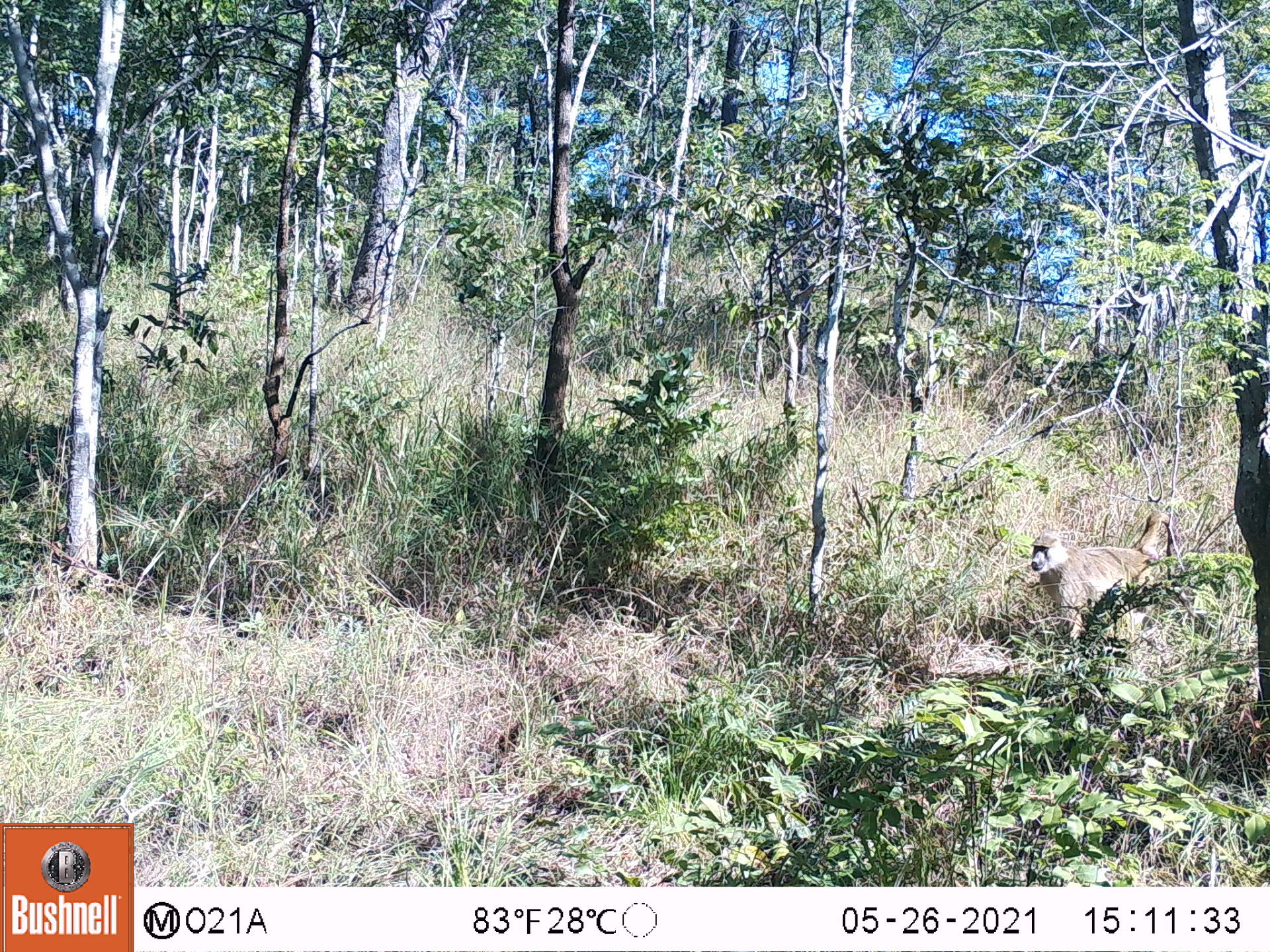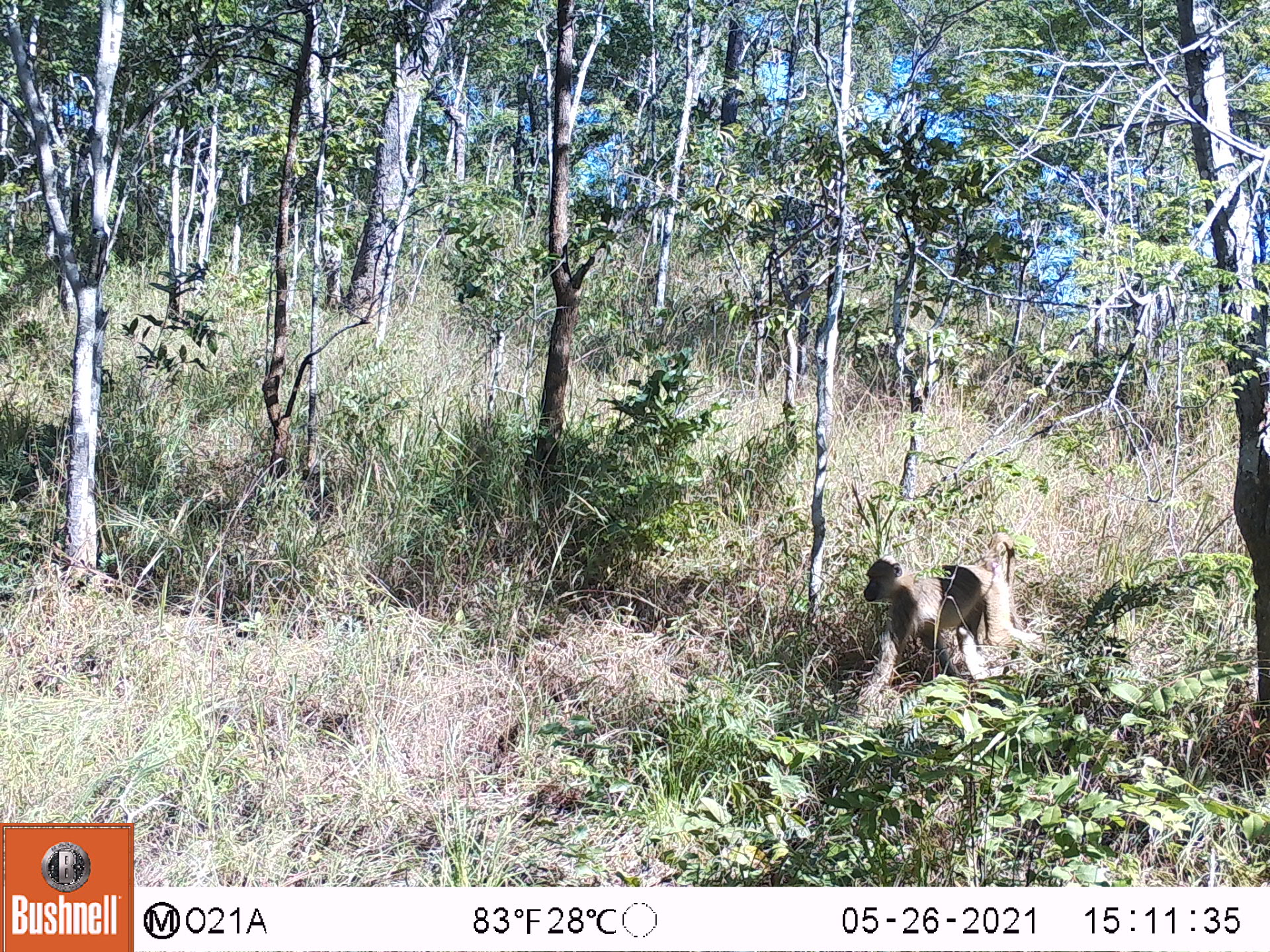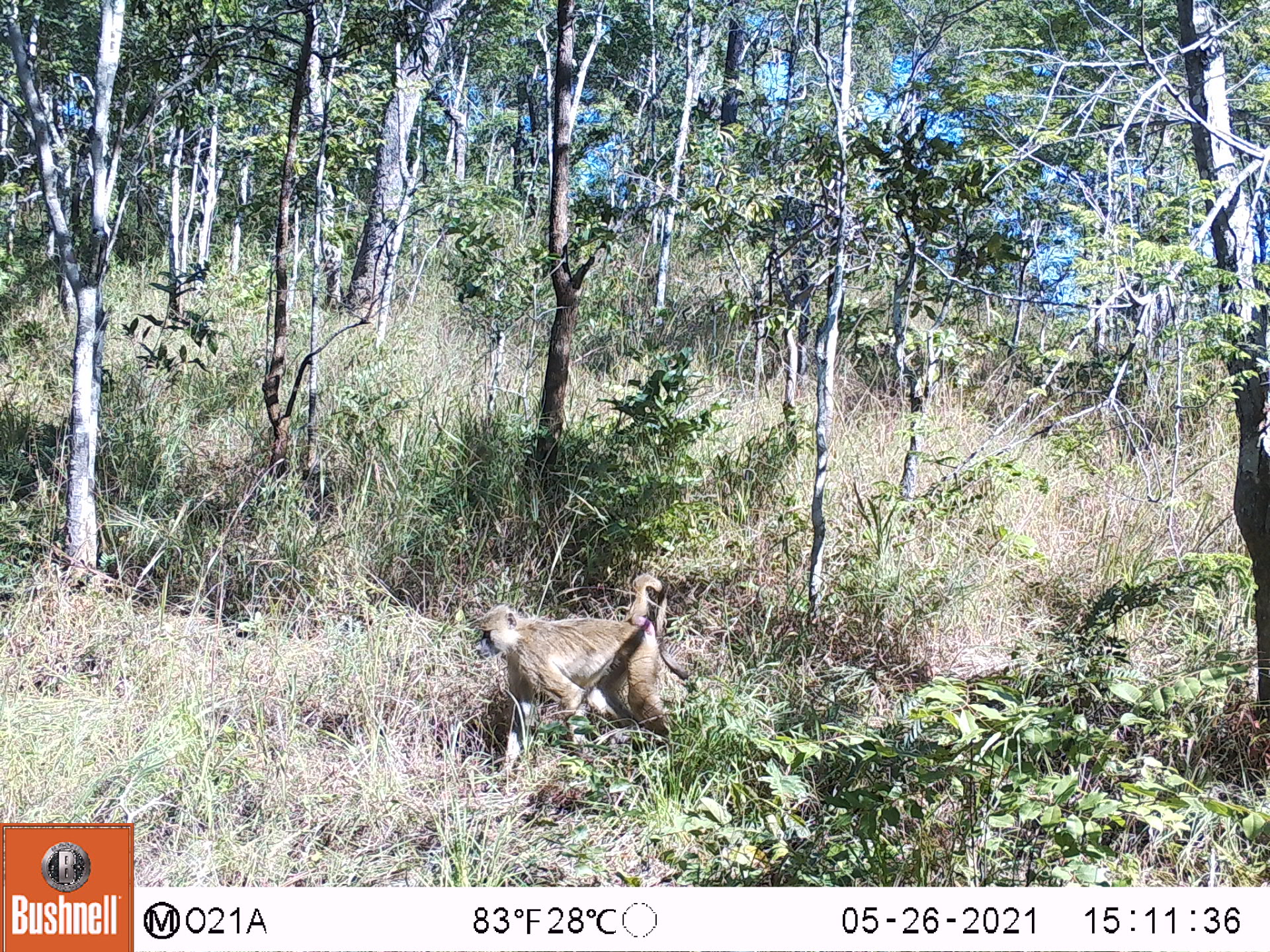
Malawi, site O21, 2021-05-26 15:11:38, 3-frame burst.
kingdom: Animalia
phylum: Chordata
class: Mammalia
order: Primates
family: Cercopithecidae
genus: Papio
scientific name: Papio cynocephalus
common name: yellow baboon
Yellow baboon (Papio cynocephalus), count 1.